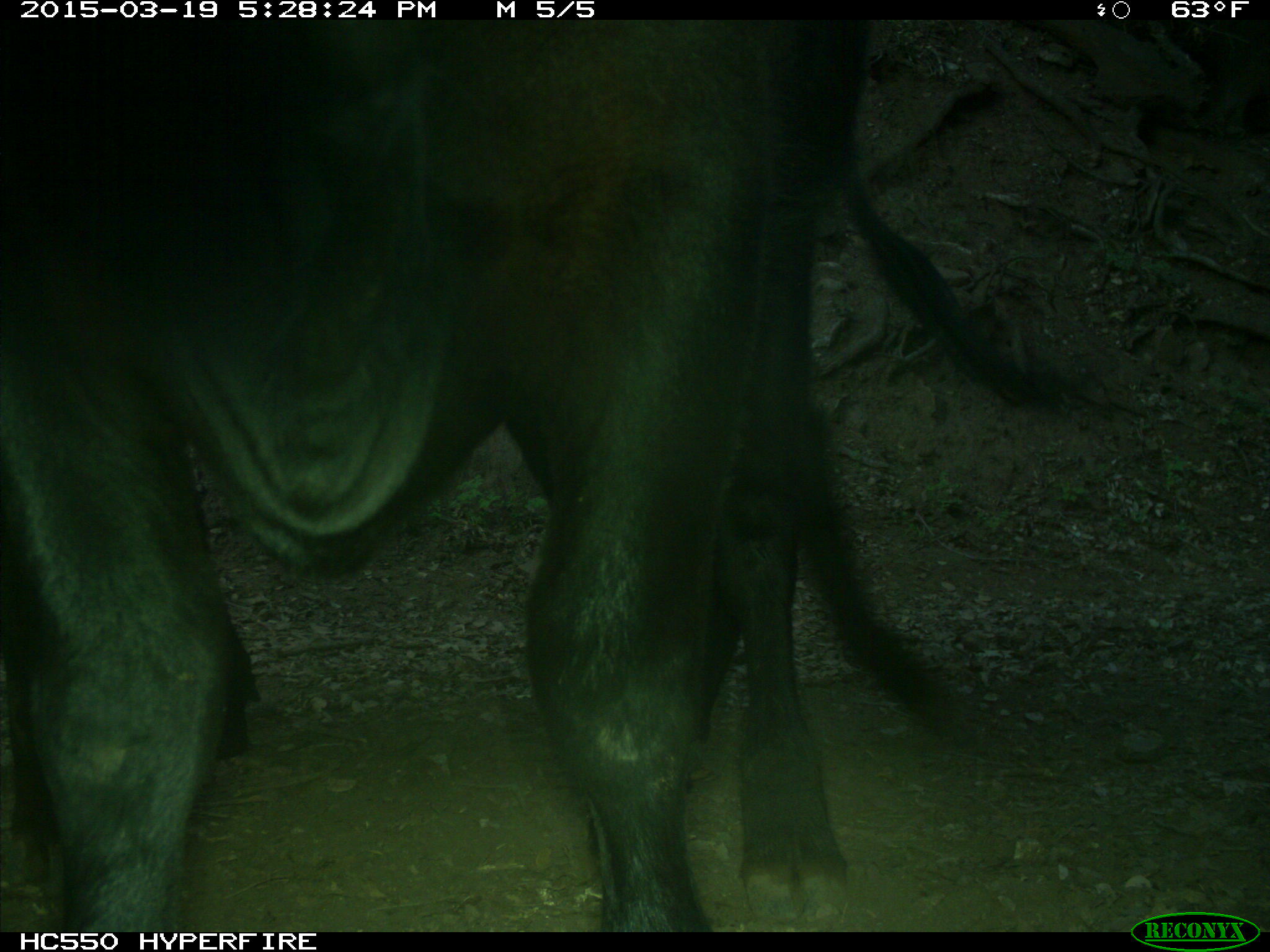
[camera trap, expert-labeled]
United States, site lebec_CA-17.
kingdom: Animalia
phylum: Chordata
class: Mammalia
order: Artiodactyla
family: Bovidae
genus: Bos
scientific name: Bos taurus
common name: domestic cow